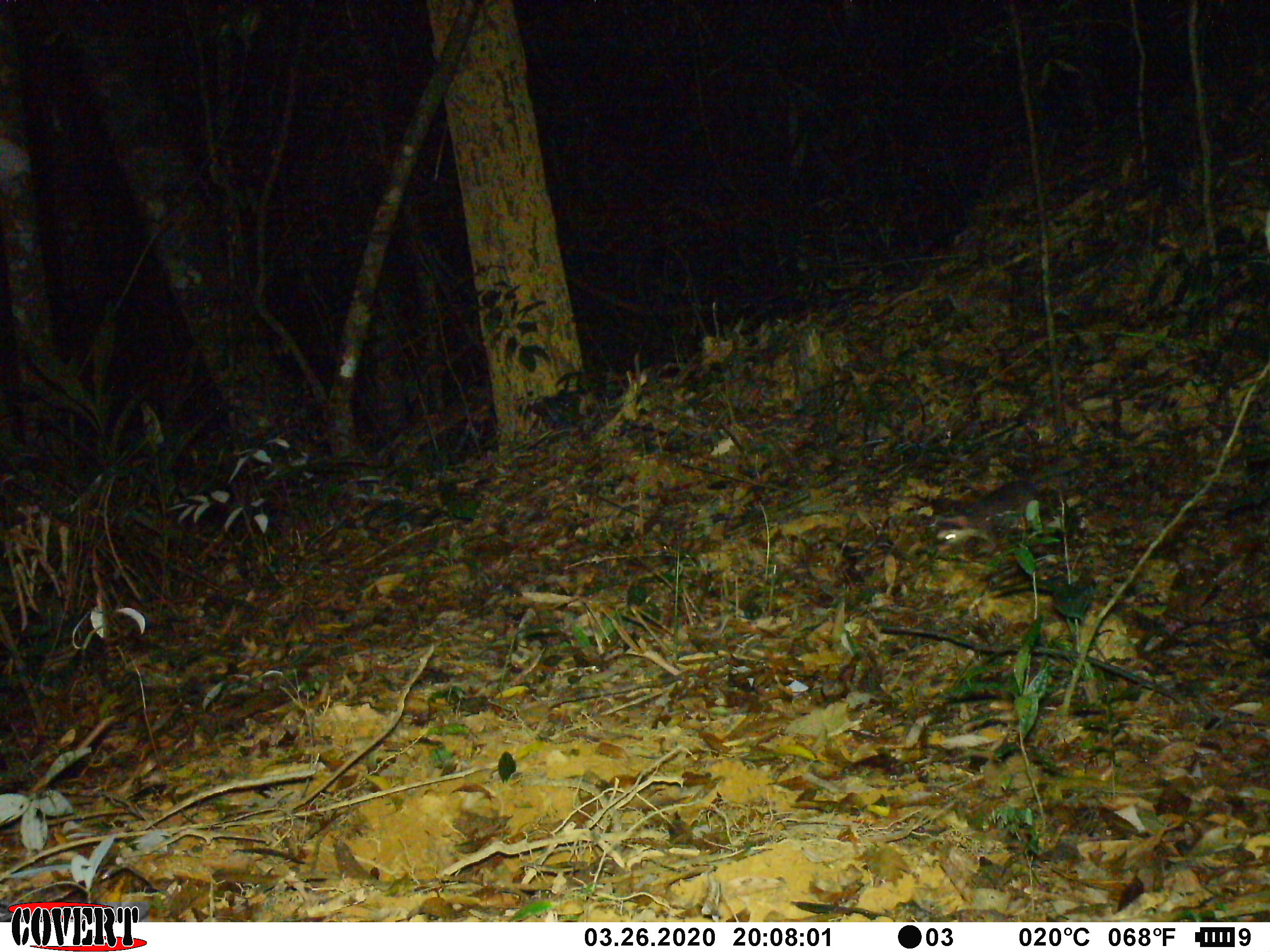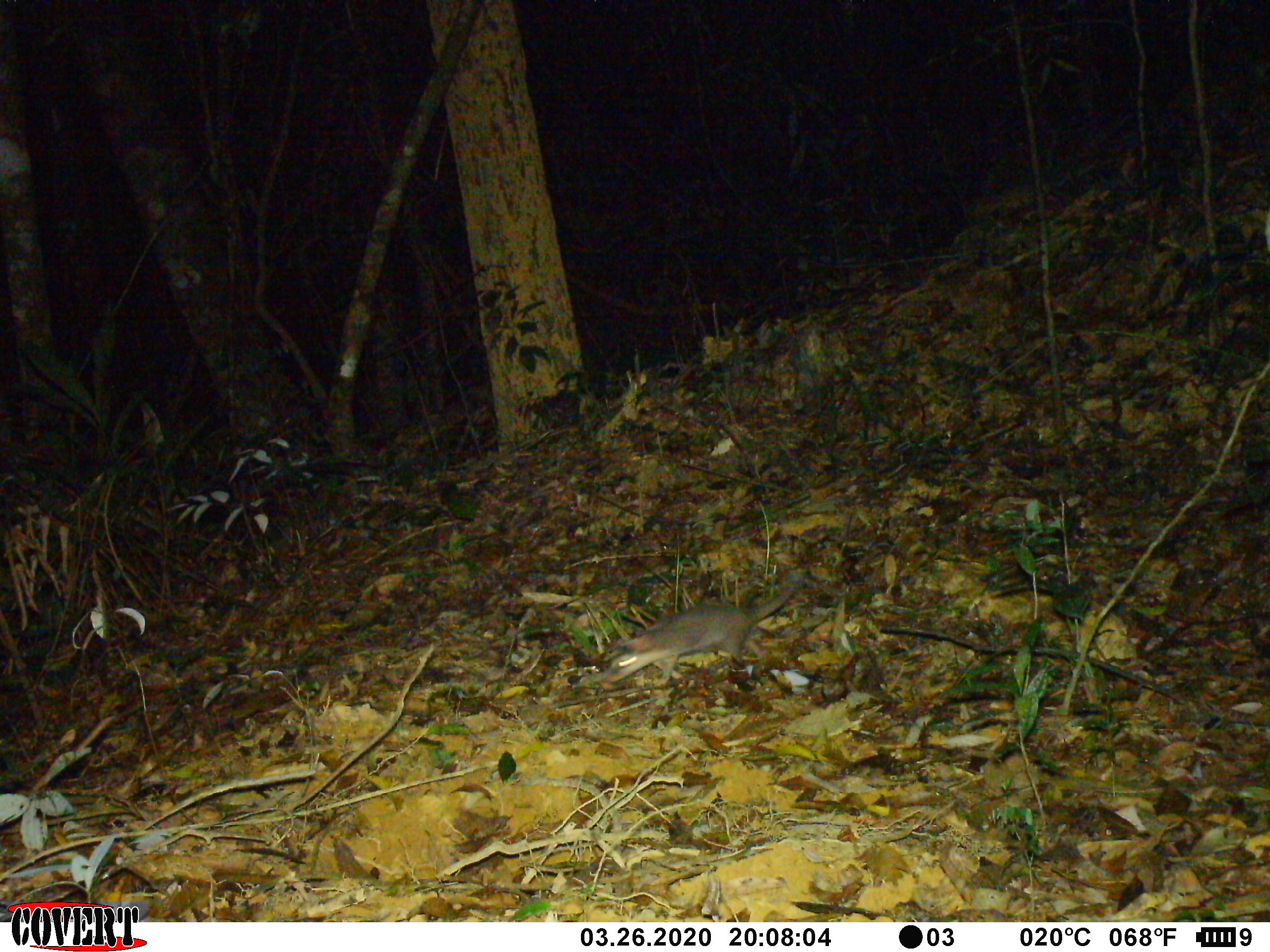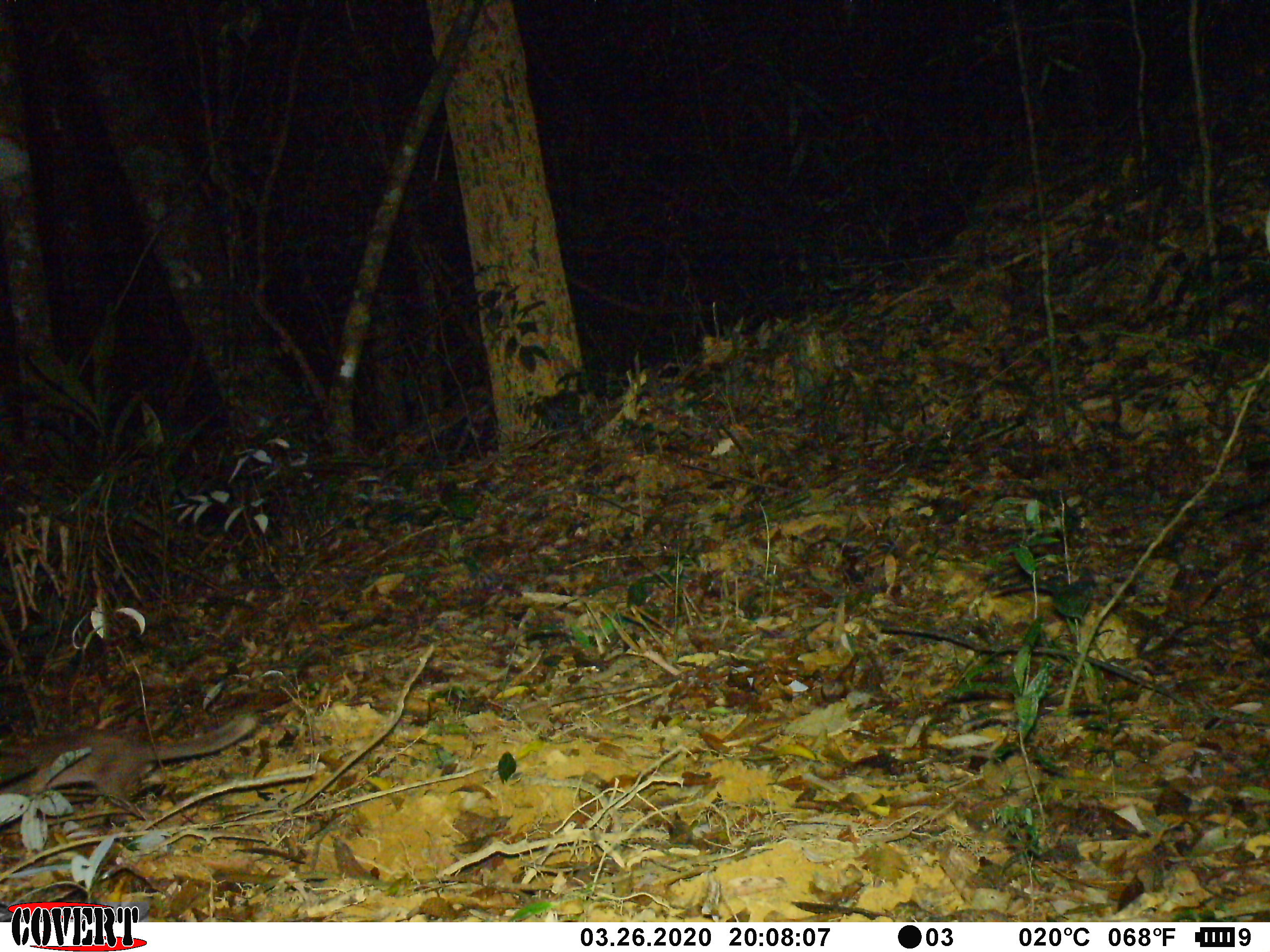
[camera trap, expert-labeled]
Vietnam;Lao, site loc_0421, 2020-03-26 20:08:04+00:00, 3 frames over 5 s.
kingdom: Animalia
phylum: Chordata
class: Mammalia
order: Carnivora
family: Mustelidae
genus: Melogale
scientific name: Melogale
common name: ferret badger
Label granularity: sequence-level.